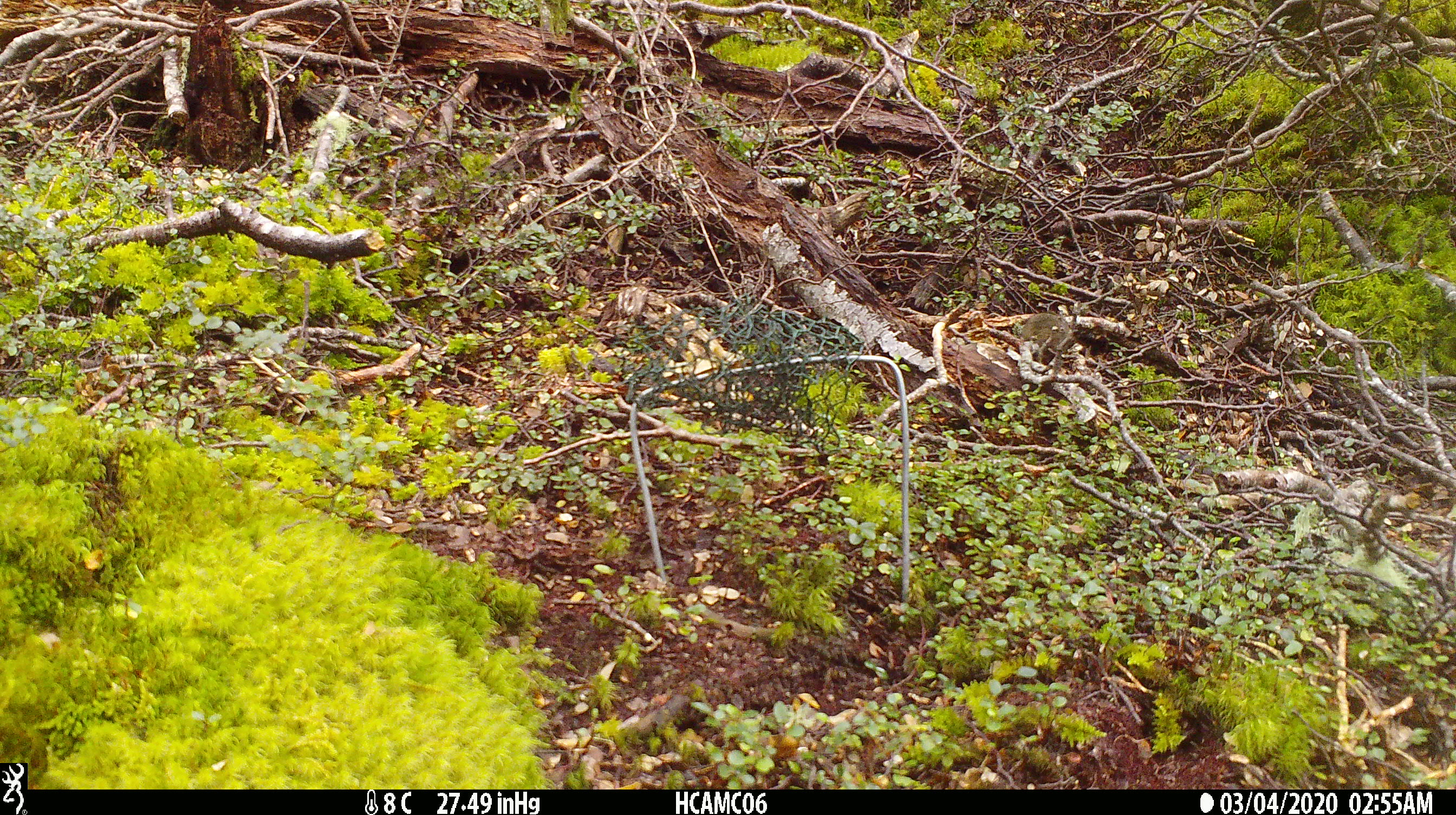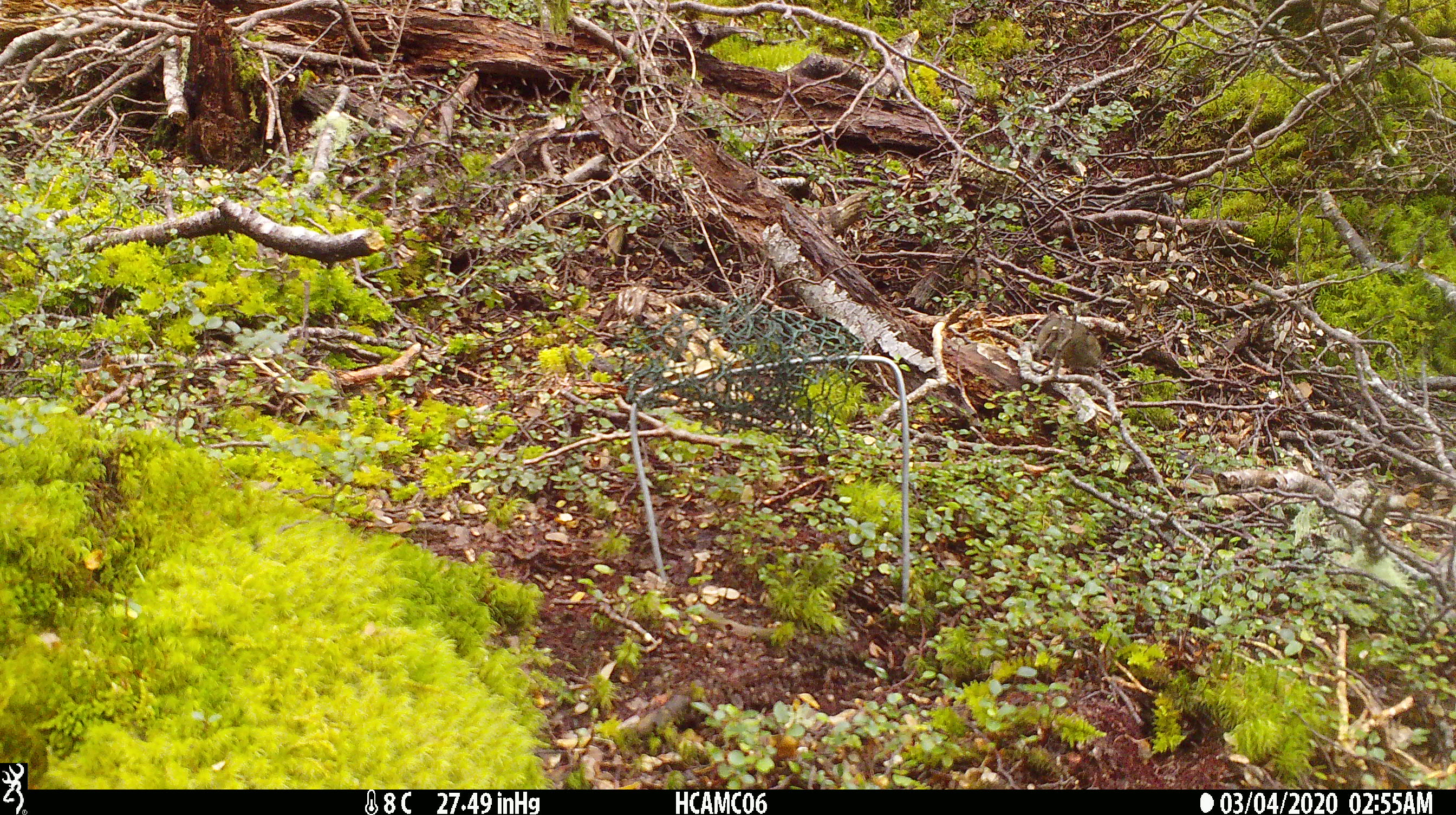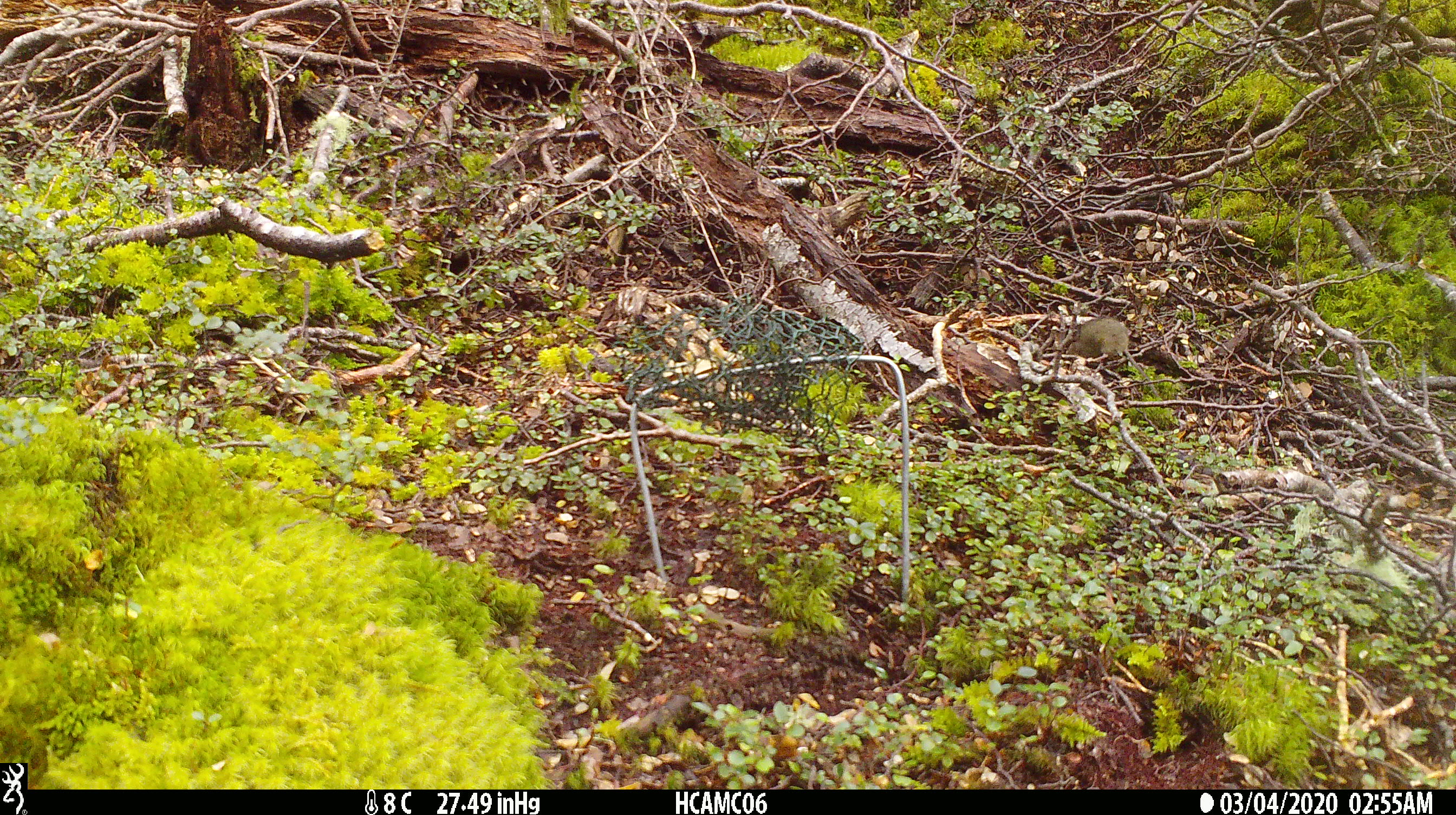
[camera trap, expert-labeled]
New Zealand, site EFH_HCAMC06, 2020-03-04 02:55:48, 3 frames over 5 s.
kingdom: Animalia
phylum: Chordata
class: Mammalia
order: Rodentia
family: Muridae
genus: Mus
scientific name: Mus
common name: mouse